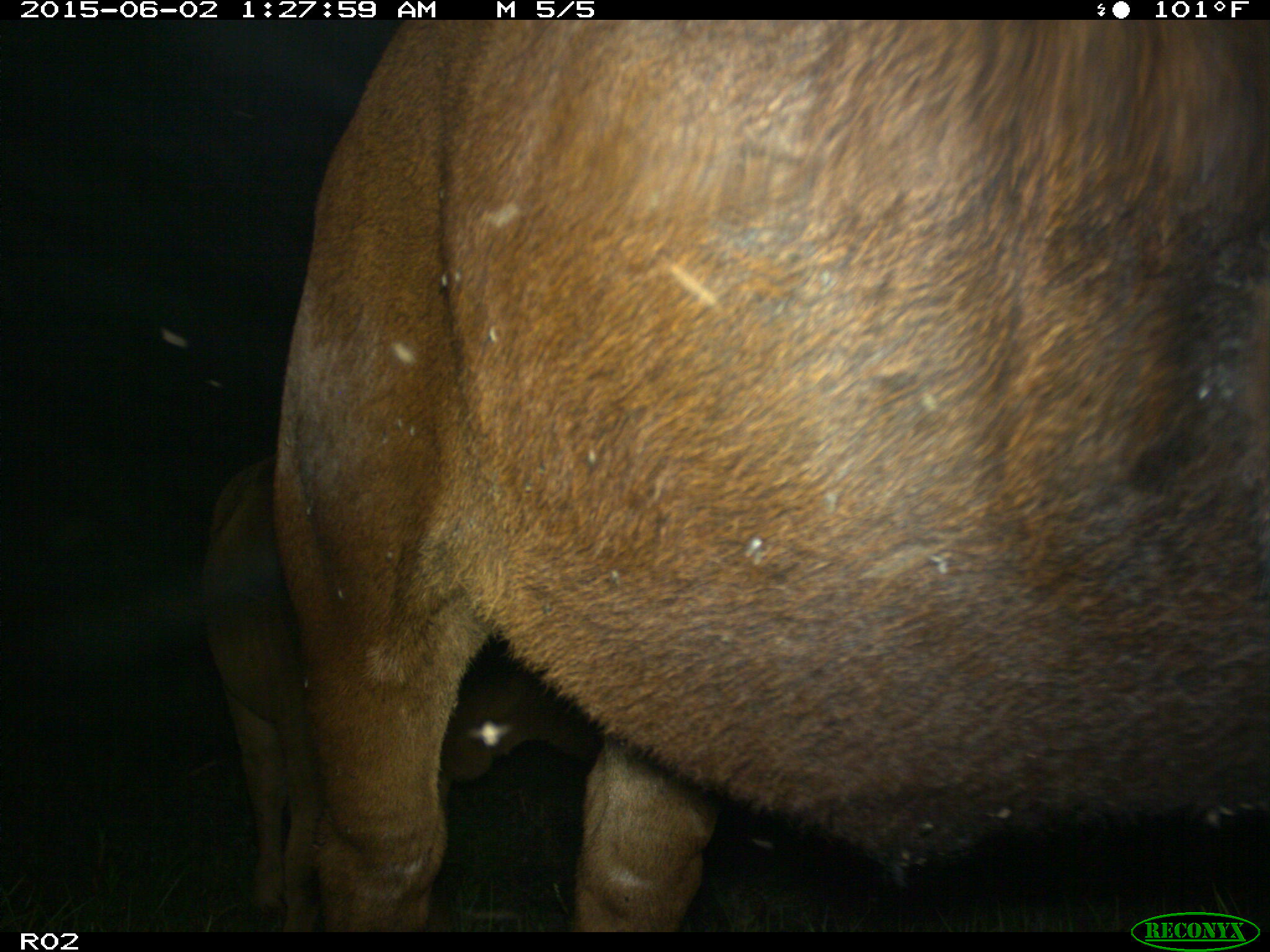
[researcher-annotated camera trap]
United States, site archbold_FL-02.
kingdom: Animalia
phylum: Chordata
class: Mammalia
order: Artiodactyla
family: Bovidae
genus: Bos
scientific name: Bos taurus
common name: domestic cow